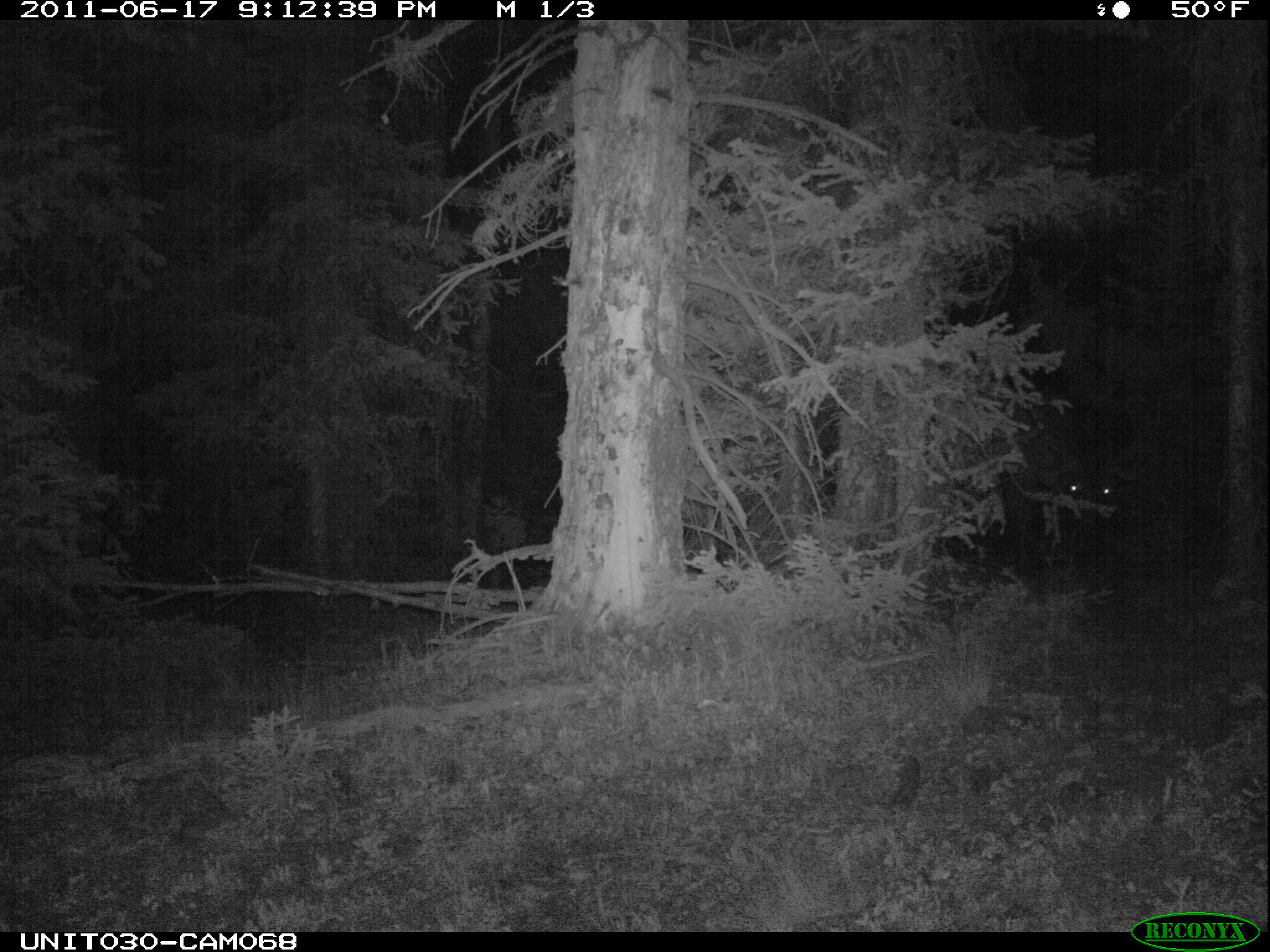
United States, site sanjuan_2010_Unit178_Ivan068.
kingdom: Animalia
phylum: Chordata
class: Mammalia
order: Artiodactyla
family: Cervidae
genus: Cervus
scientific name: Cervus elaphus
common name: red deer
Cervus elaphus (red deer).